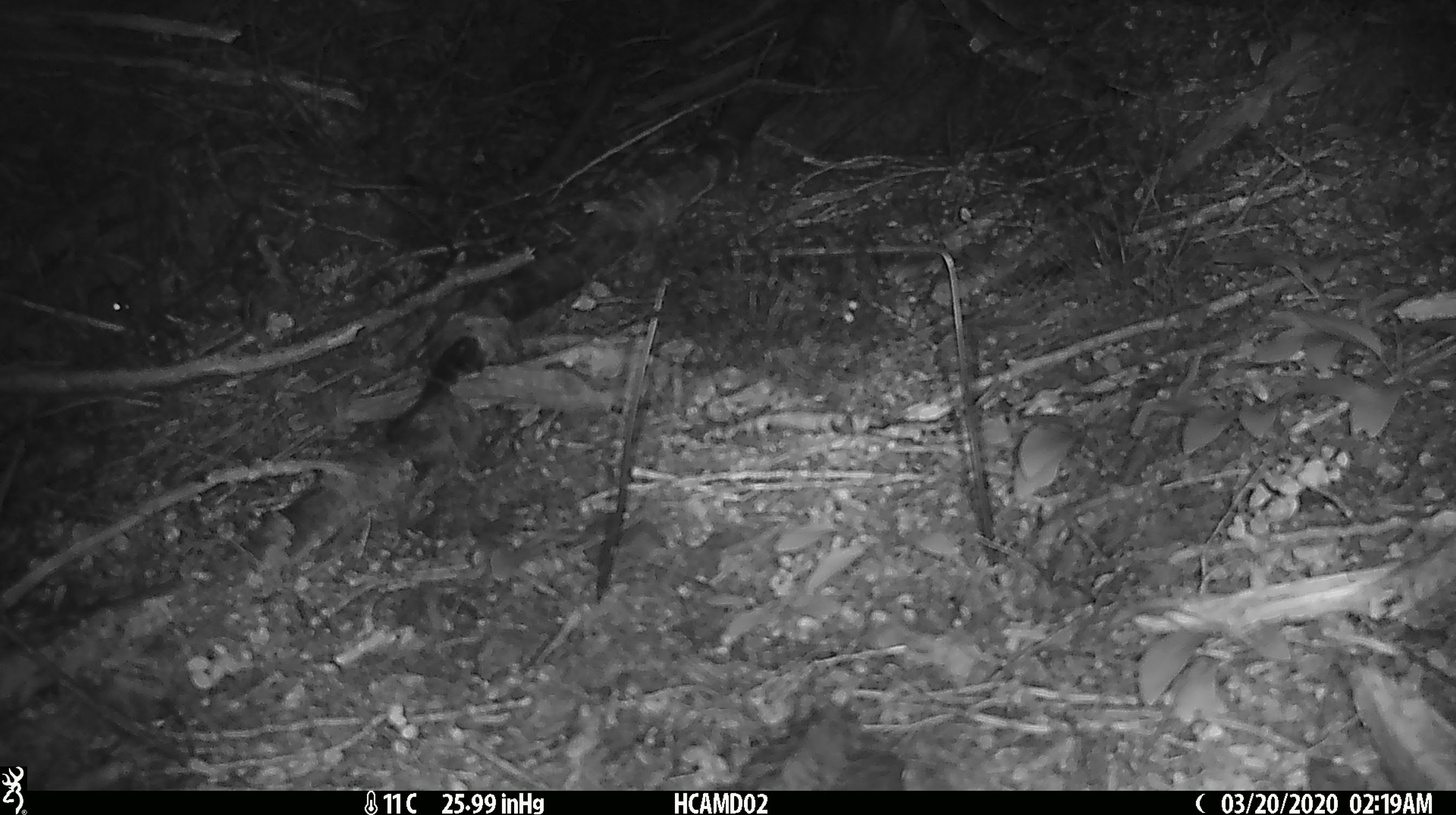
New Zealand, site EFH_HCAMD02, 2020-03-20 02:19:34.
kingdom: Animalia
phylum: Chordata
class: Mammalia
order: Rodentia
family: Muridae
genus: Mus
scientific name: Mus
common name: mouse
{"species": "mouse (Mus)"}